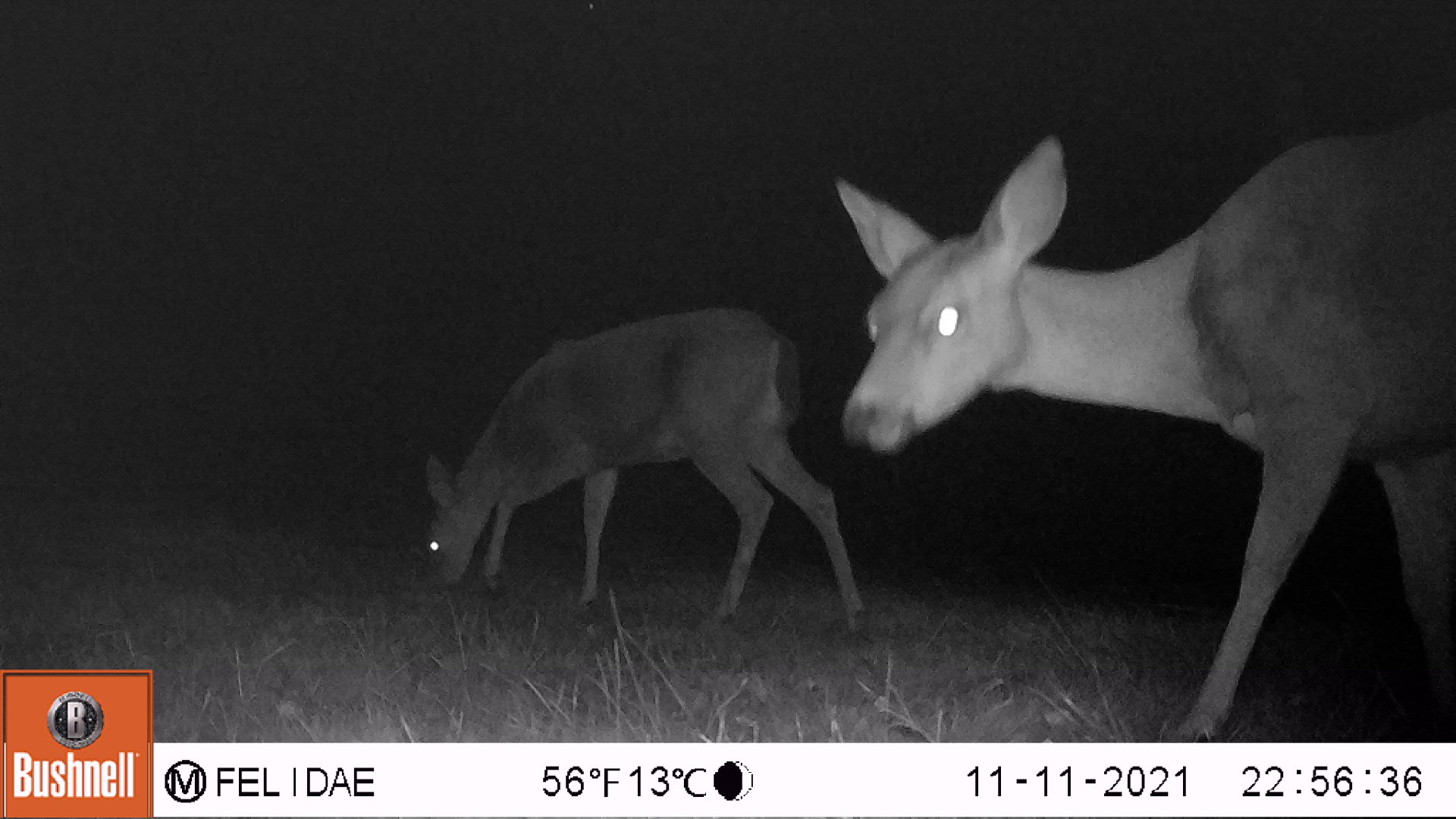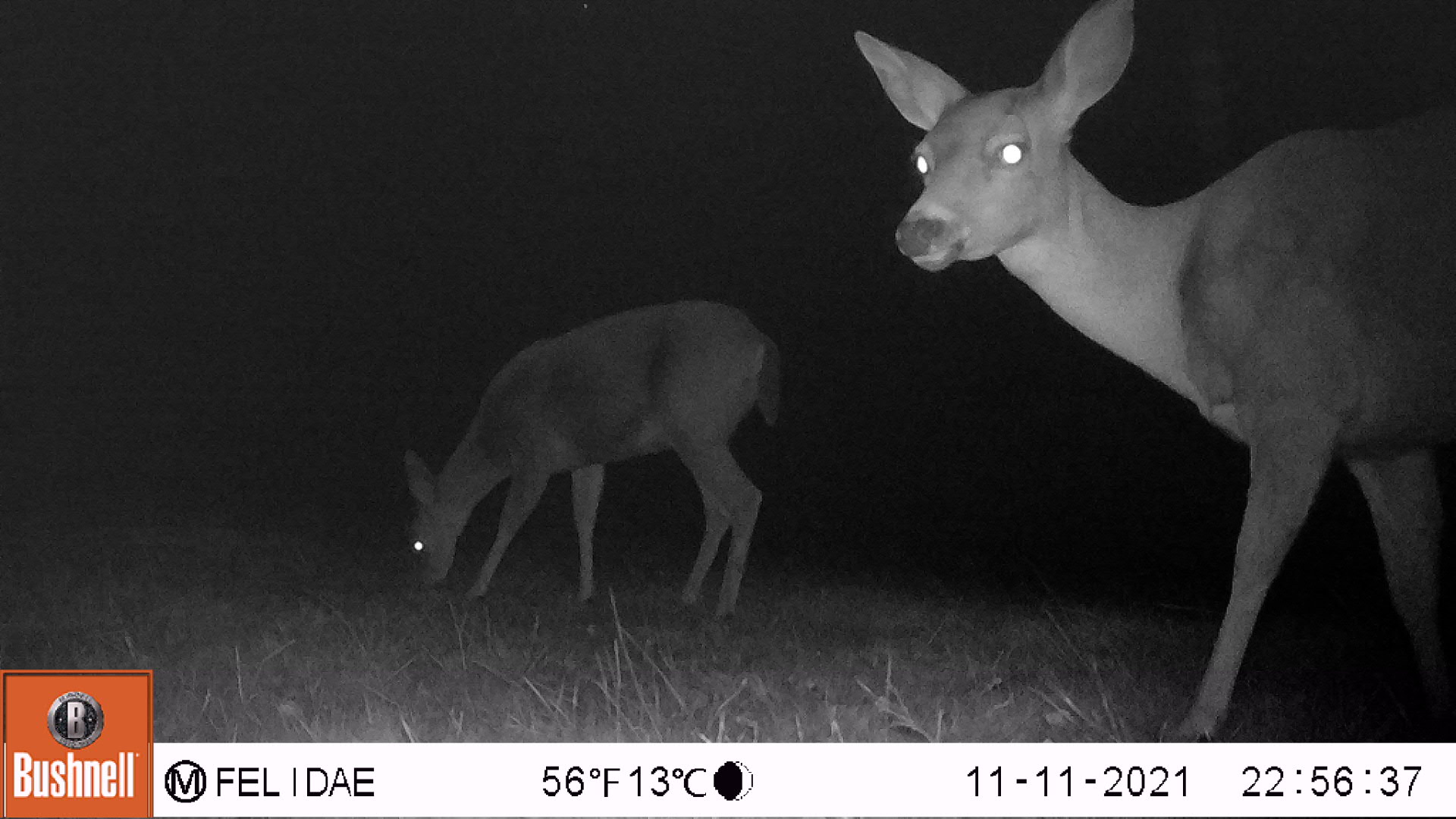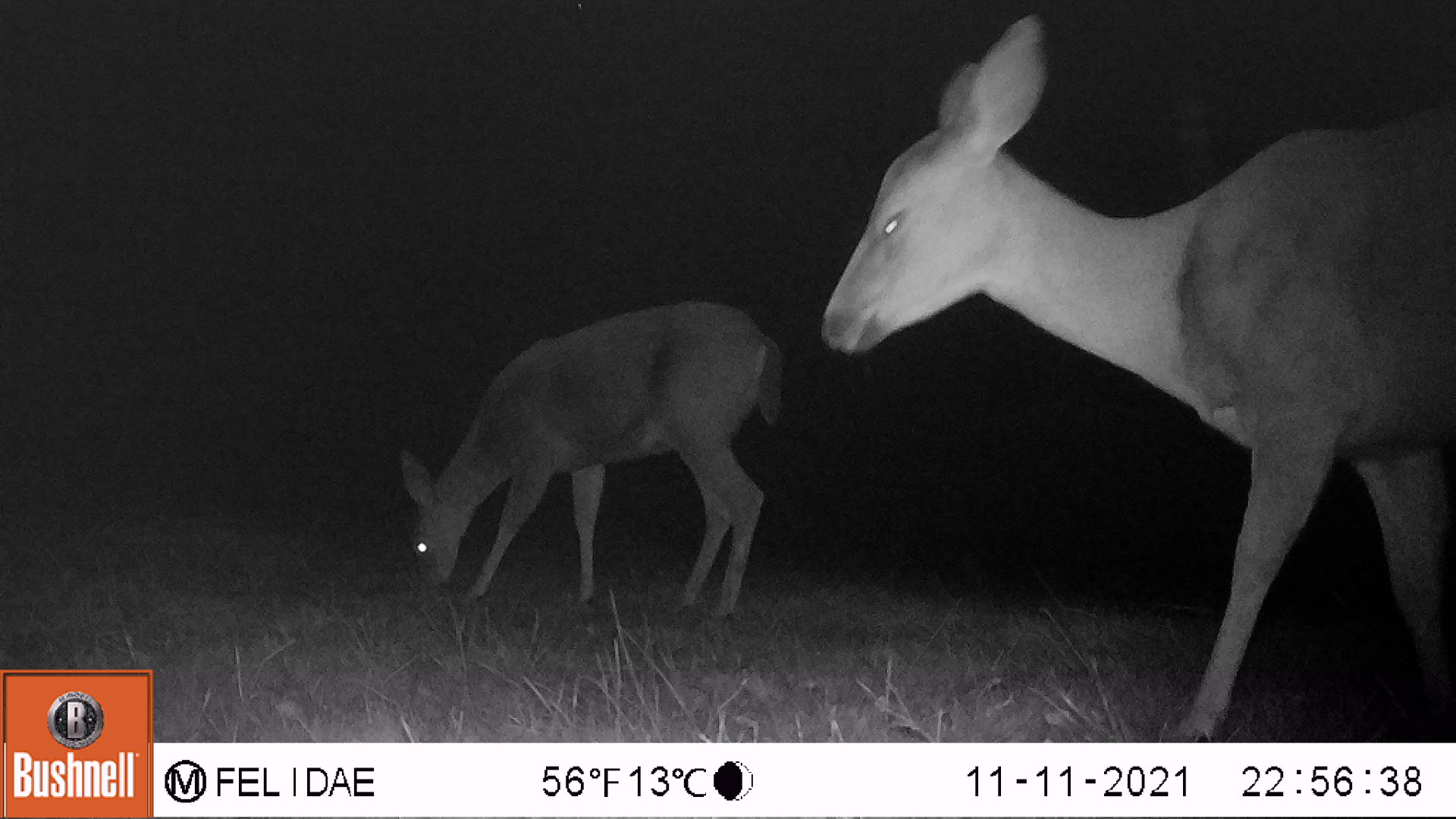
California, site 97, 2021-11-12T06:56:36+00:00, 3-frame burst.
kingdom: Animalia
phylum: Chordata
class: Mammalia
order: Artiodactyla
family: Cervidae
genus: Odocoileus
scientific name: Odocoileus hemionus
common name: mule deer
Mule deer (Odocoileus hemionus).